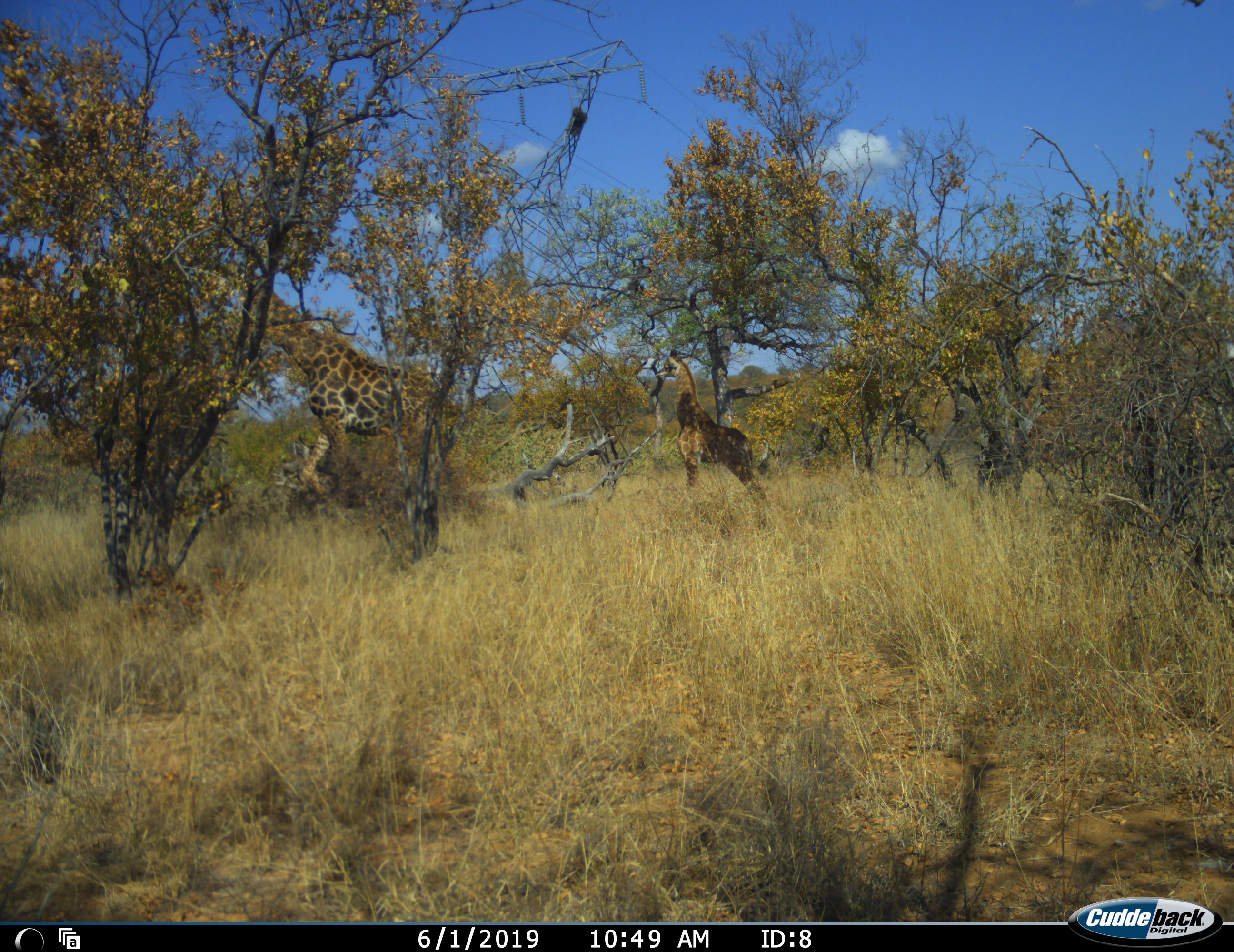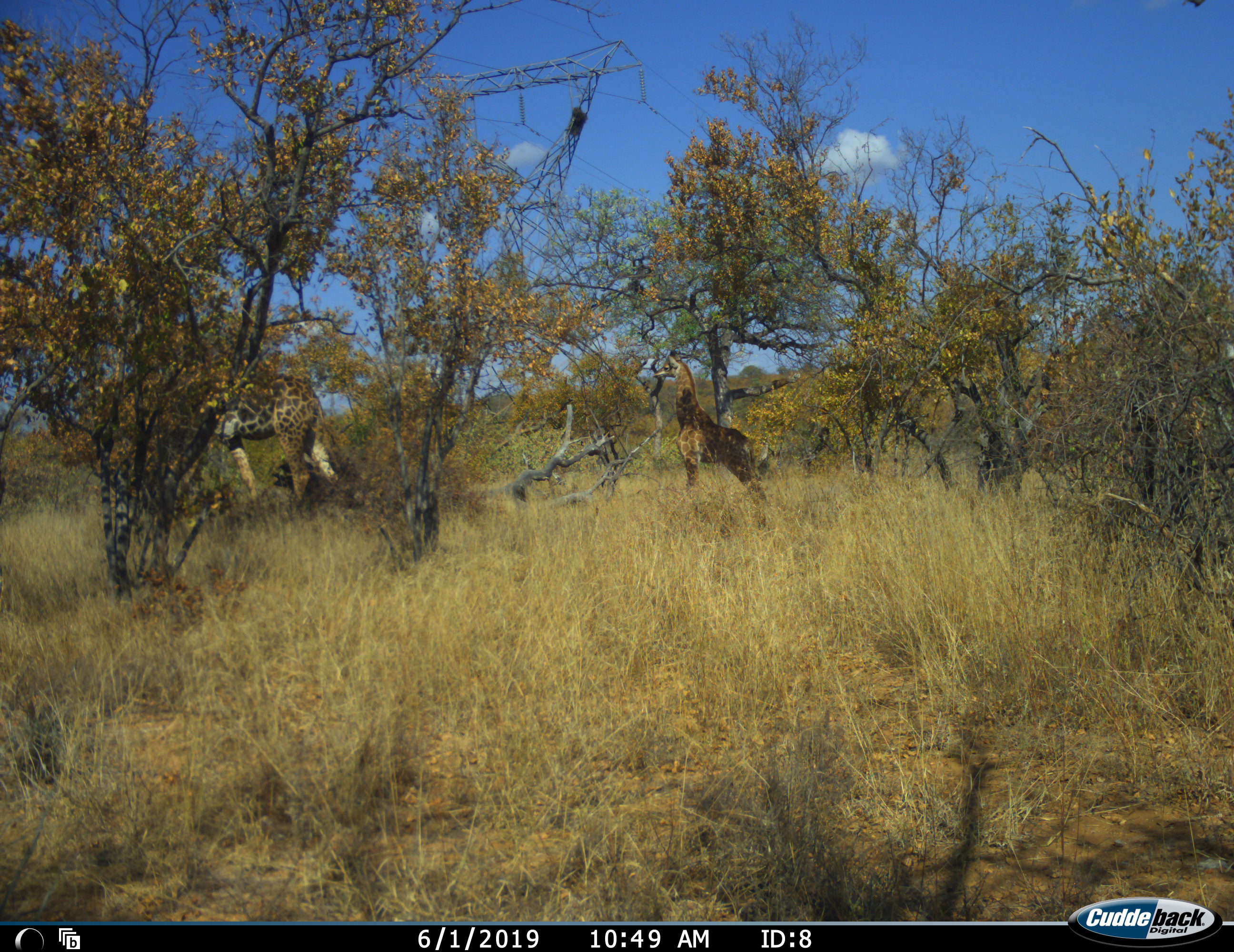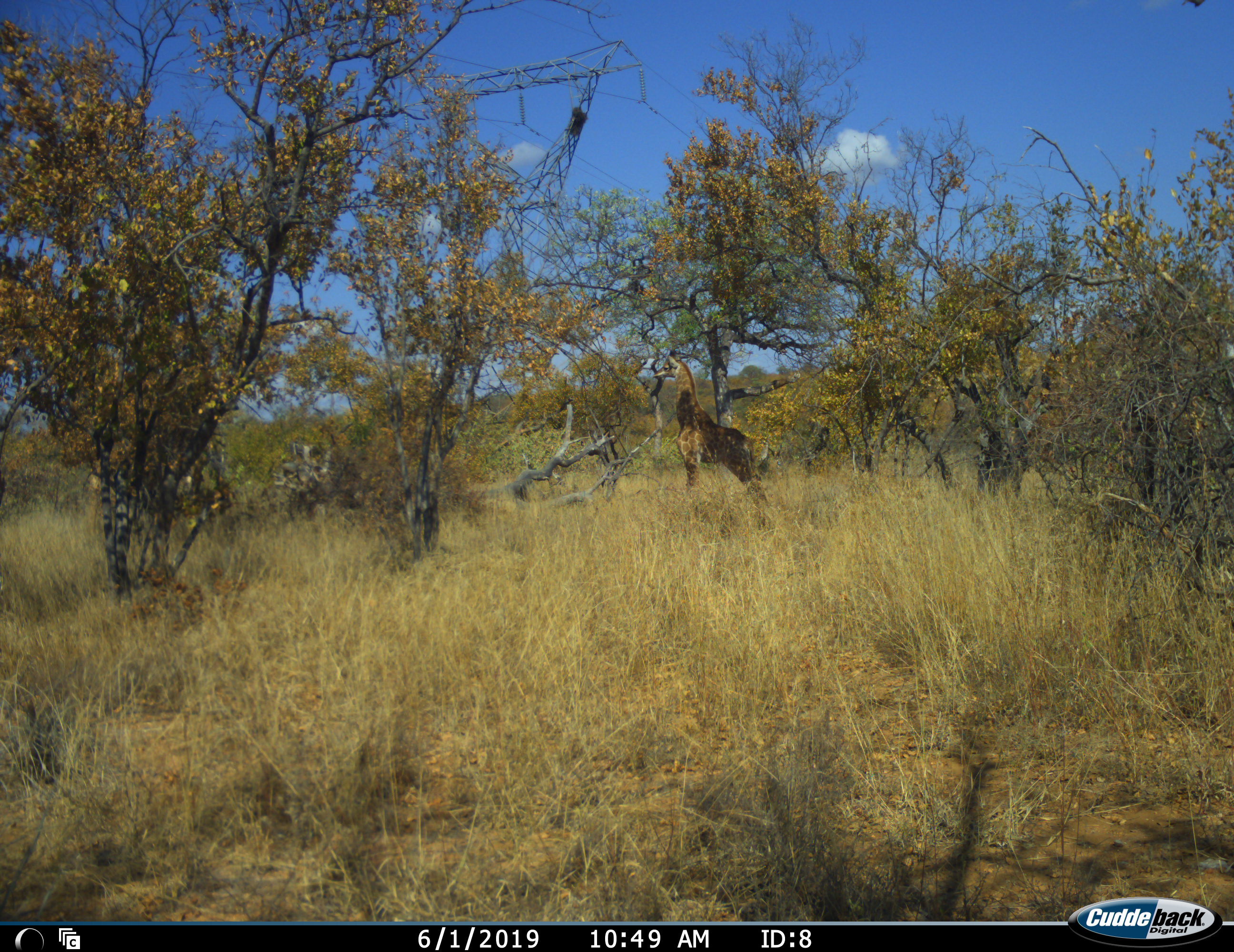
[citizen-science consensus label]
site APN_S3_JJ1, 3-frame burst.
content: unidentified animal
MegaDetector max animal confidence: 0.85